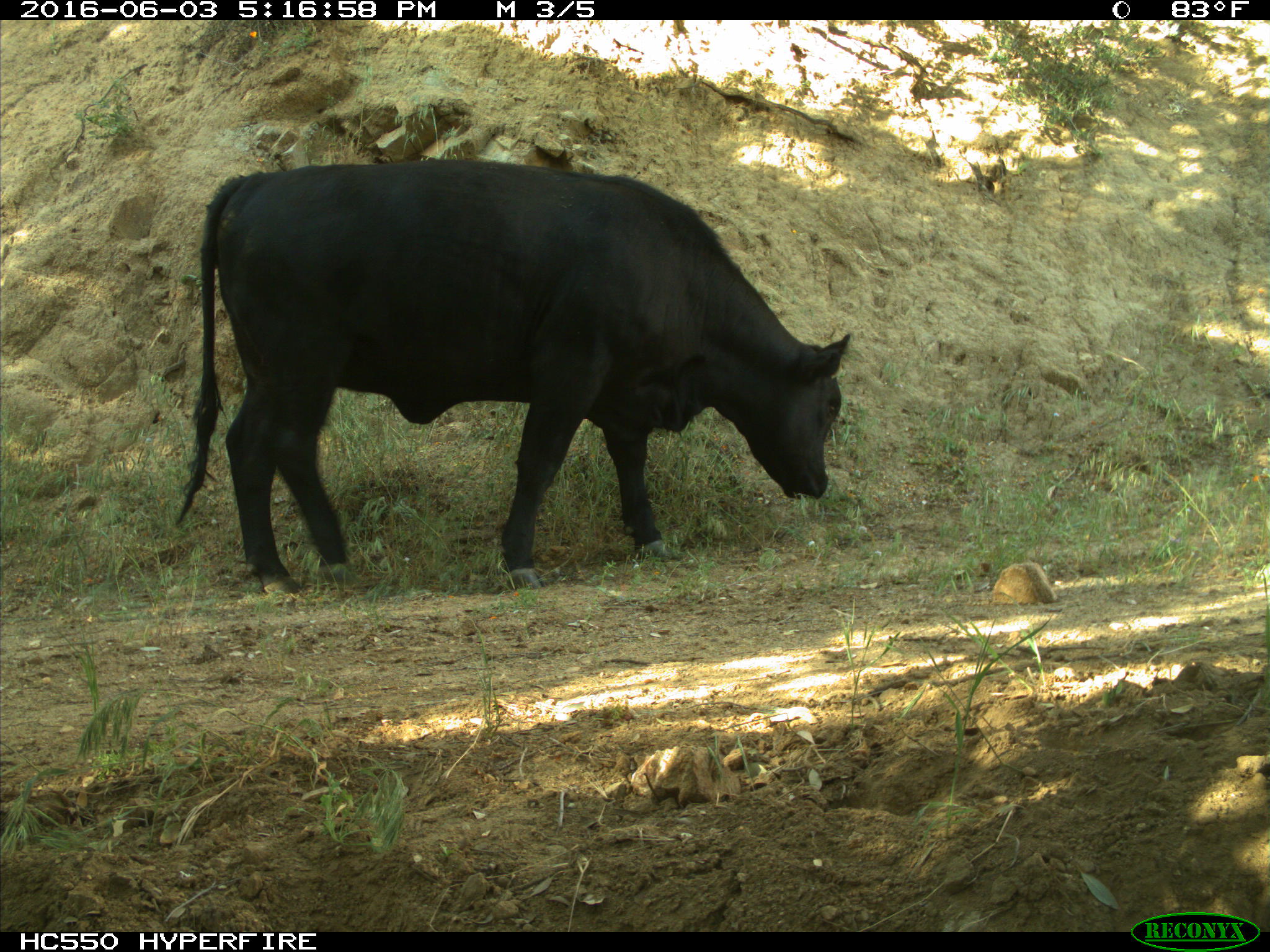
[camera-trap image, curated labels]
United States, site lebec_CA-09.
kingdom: Animalia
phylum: Chordata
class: Mammalia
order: Artiodactyla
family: Bovidae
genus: Bos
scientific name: Bos taurus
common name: domestic cow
Bos taurus (domestic cow).